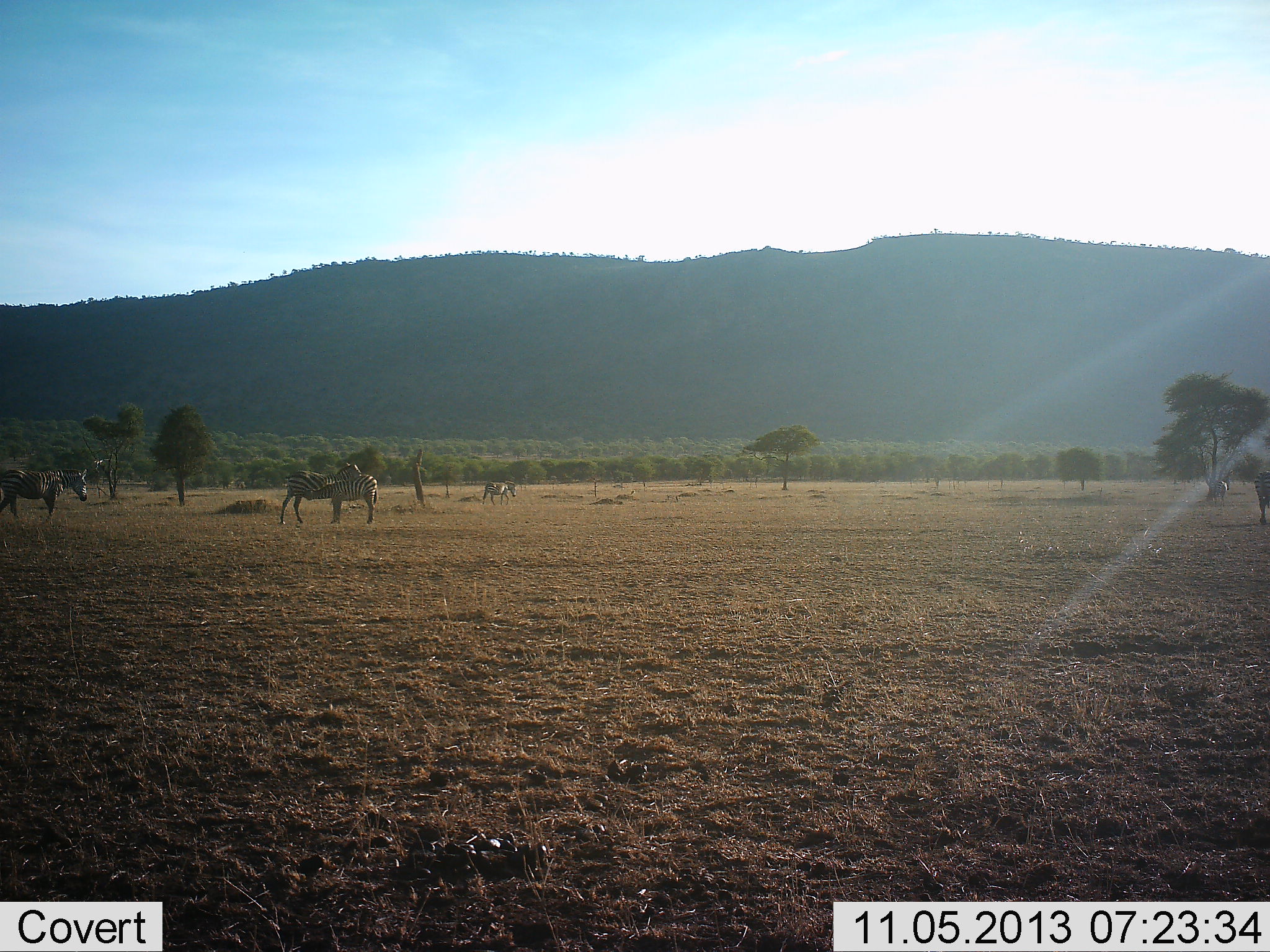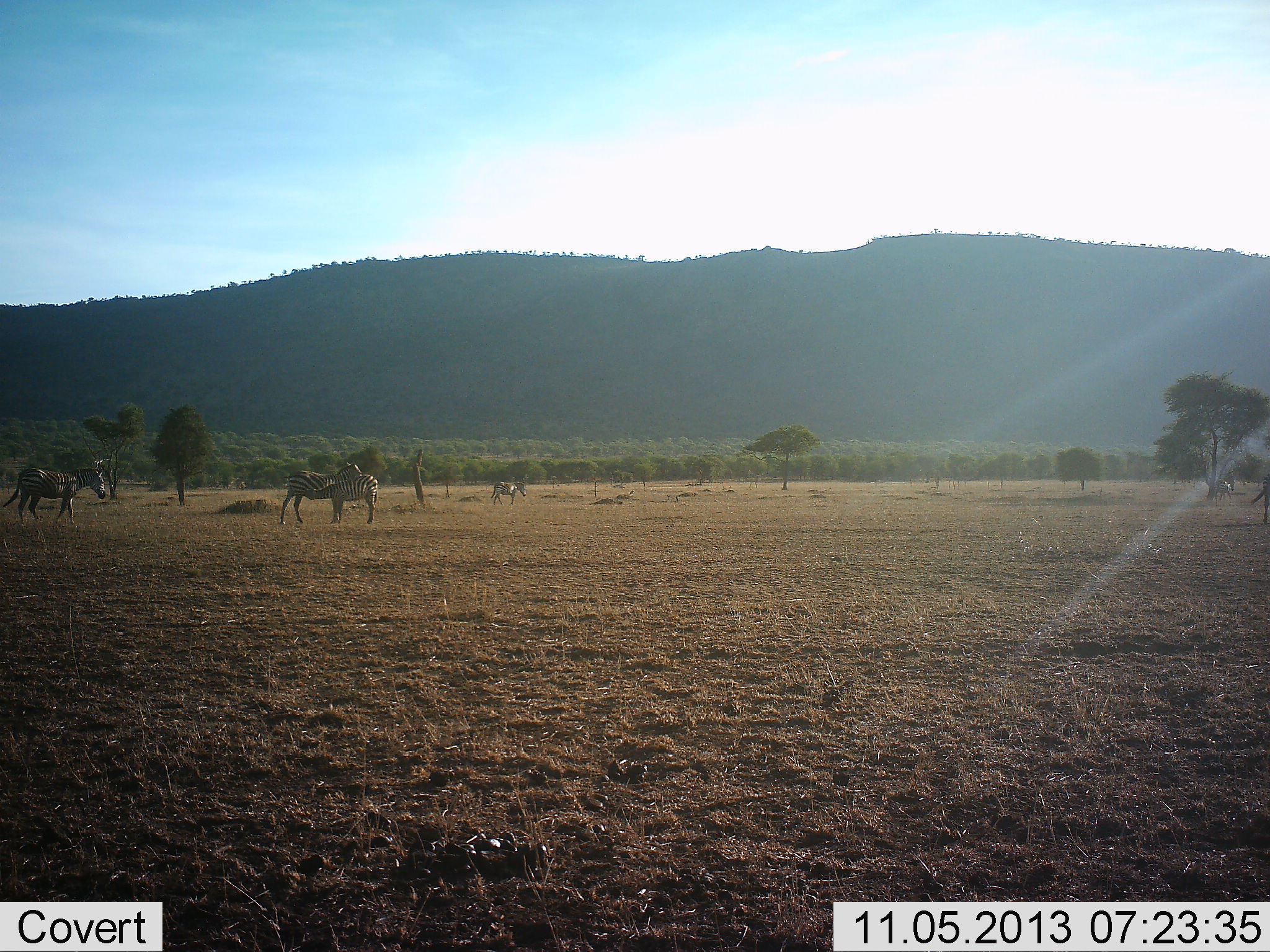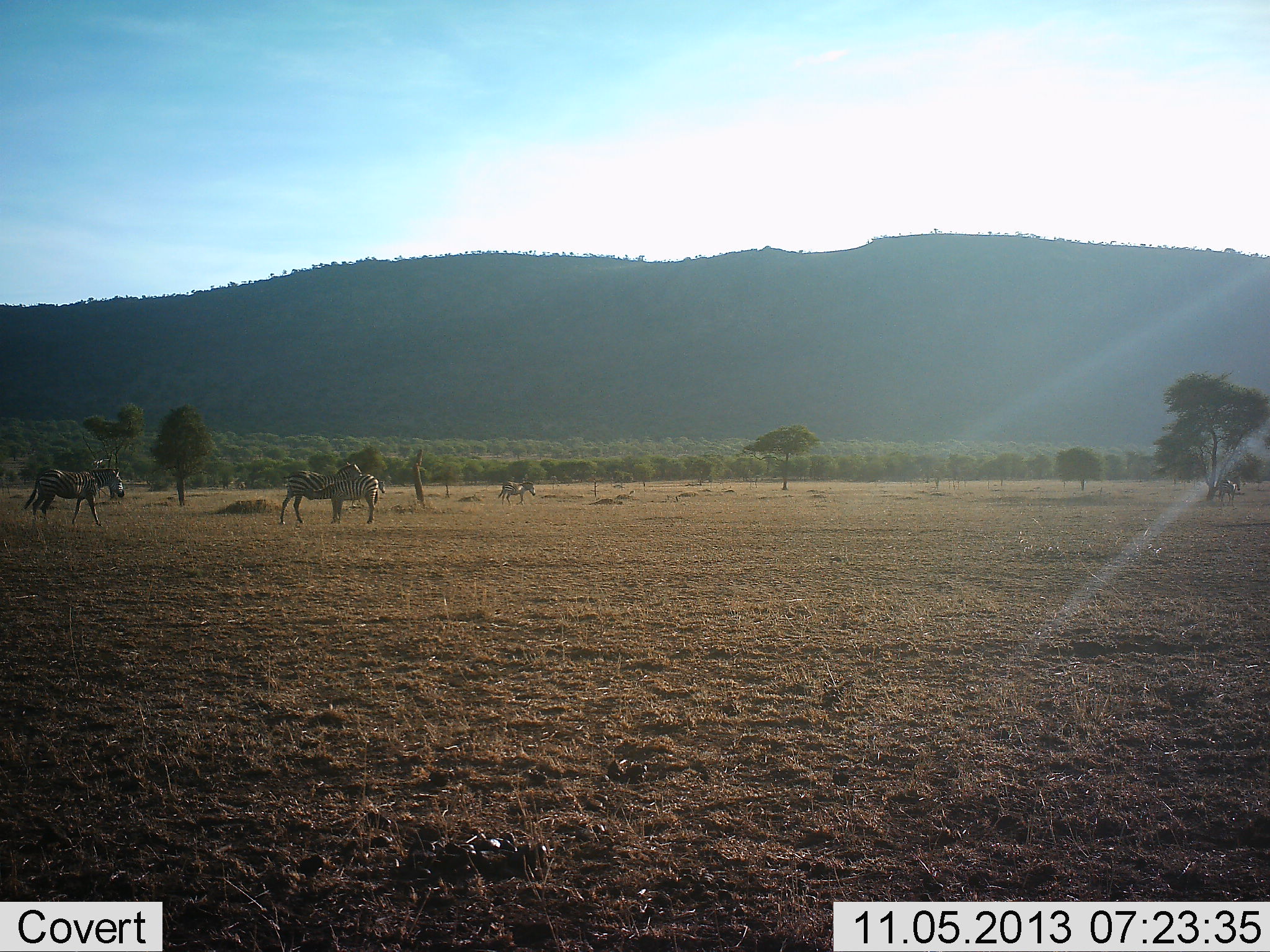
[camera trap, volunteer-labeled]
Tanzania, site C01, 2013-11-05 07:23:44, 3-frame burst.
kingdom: Animalia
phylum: Chordata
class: Mammalia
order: Perissodactyla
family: Equidae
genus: Equus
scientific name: Equus quagga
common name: plains zebra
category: zebra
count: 6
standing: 70%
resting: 0%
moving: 100%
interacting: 30%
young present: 10%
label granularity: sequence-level